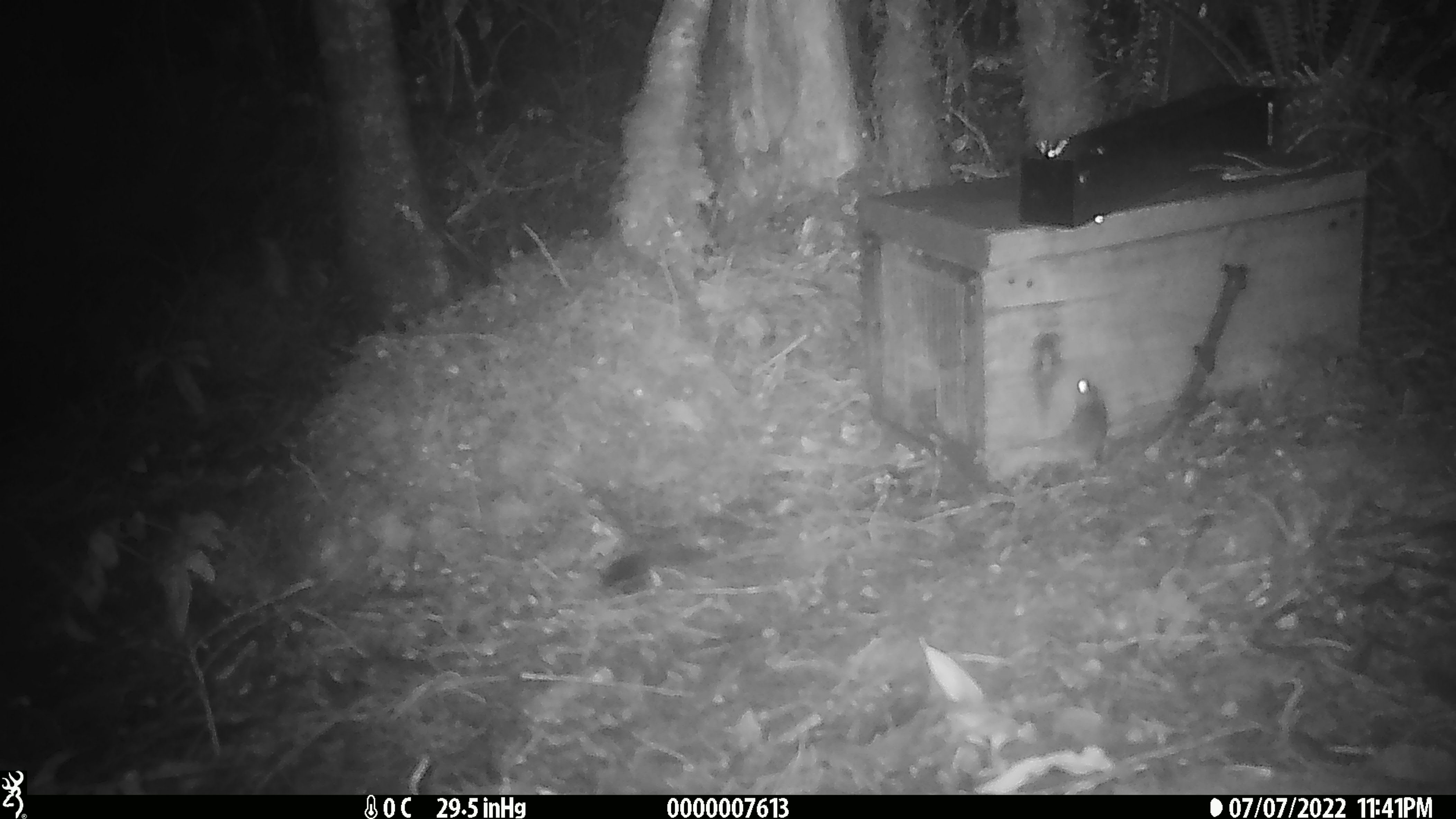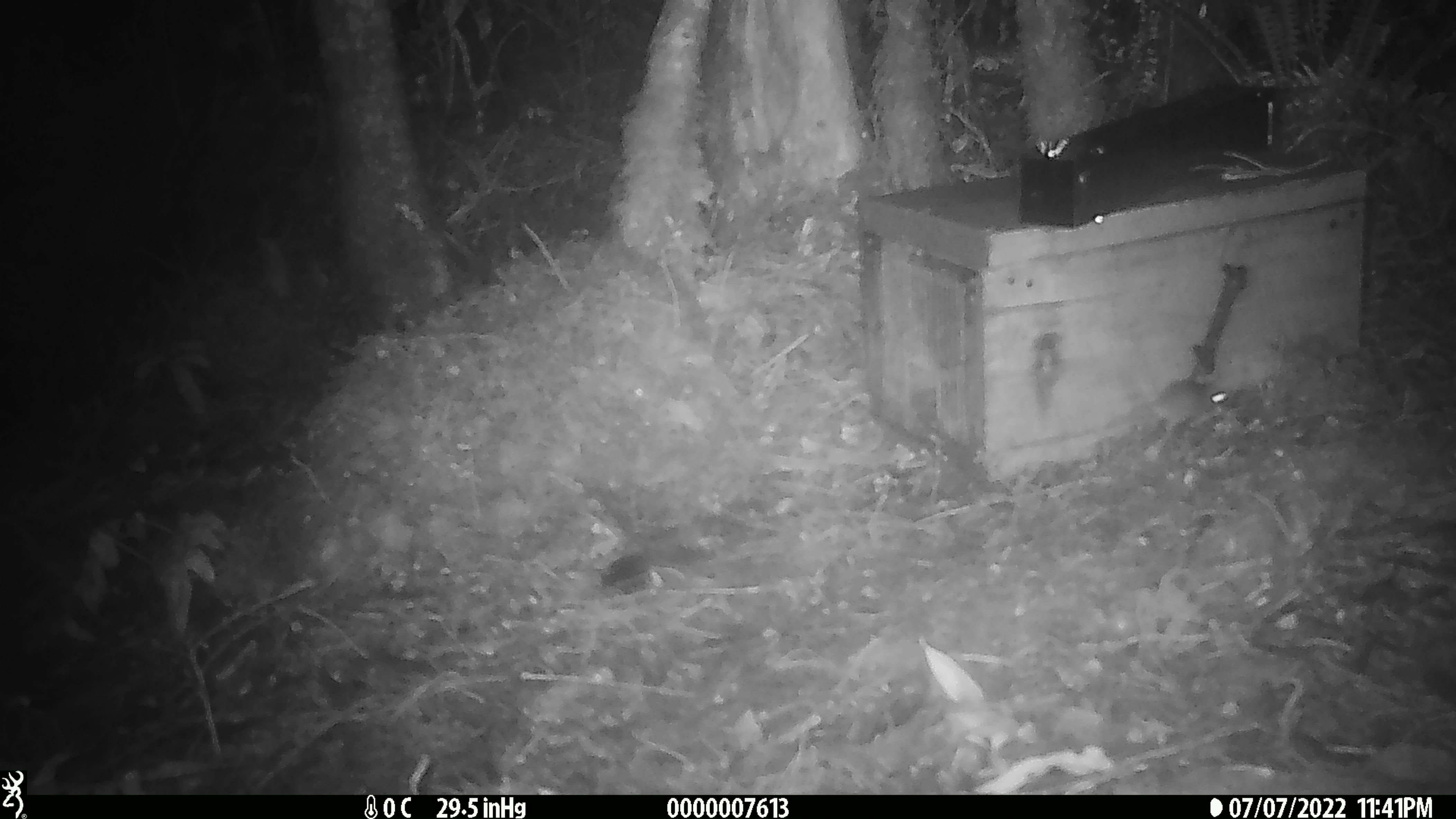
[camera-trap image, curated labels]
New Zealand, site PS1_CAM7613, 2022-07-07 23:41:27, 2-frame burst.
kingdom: Animalia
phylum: Chordata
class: Mammalia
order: Rodentia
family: Muridae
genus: Mus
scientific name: Mus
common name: mouse